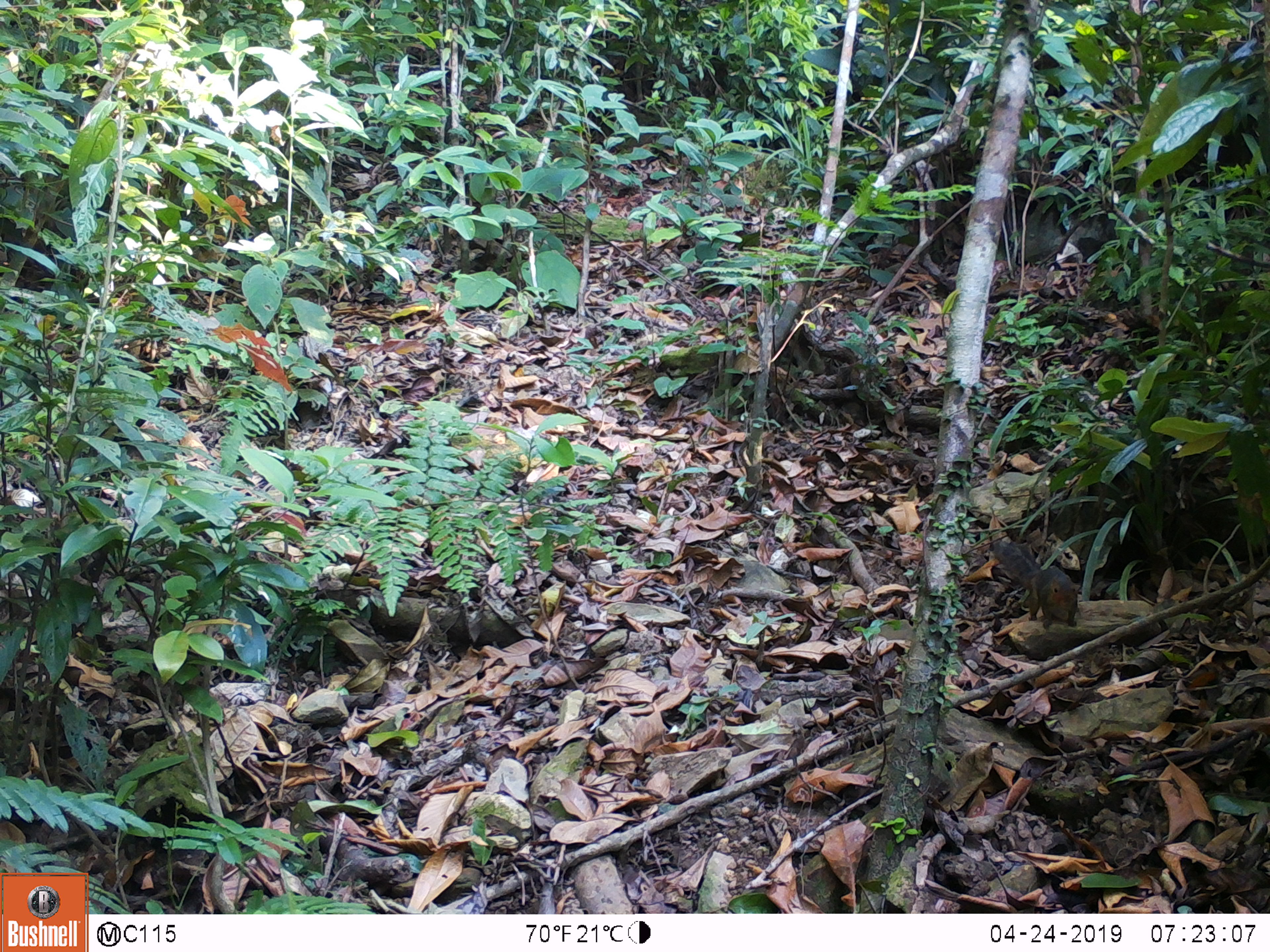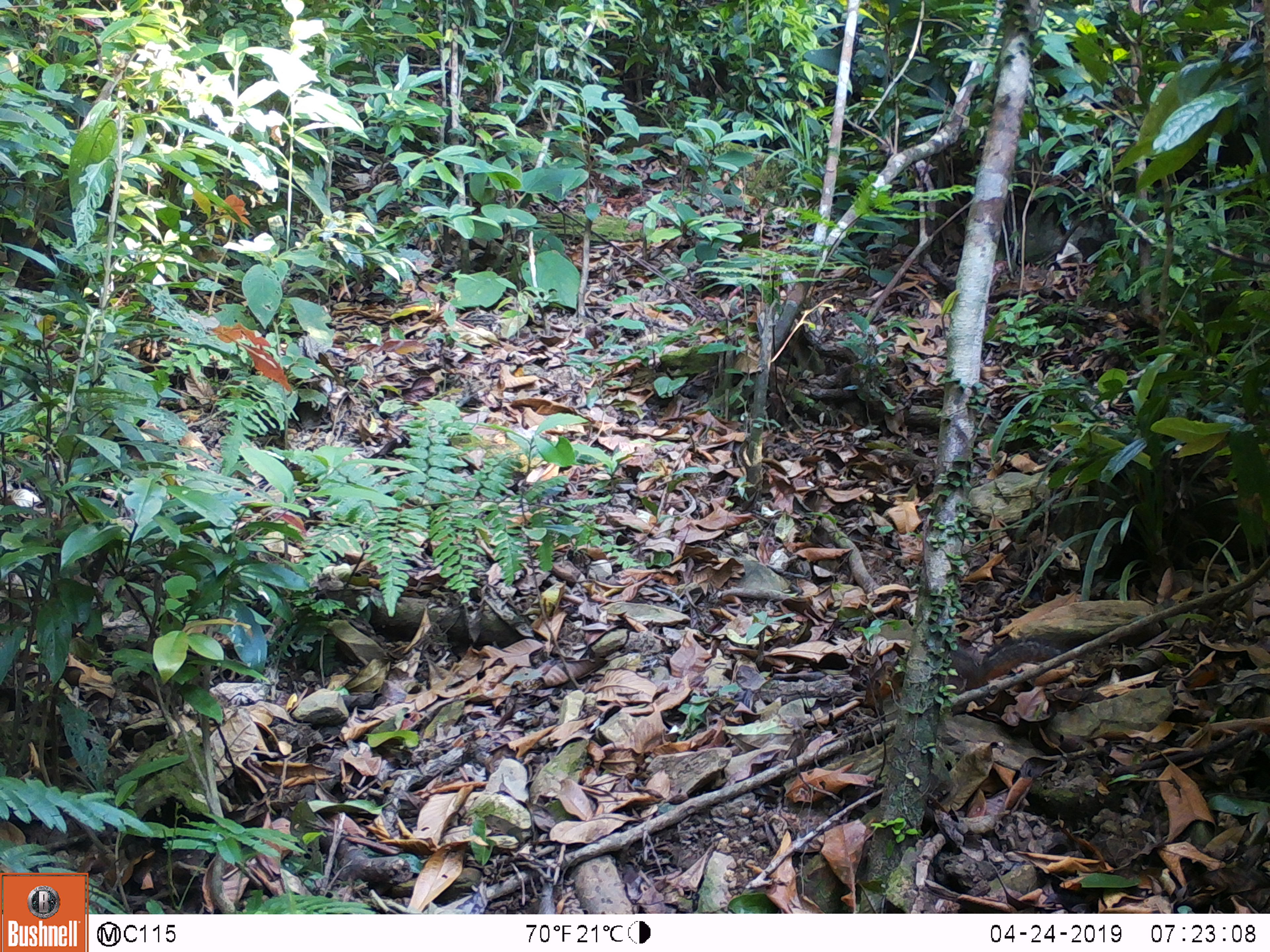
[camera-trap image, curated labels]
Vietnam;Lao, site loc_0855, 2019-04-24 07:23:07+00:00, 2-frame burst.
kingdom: Animalia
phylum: Chordata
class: Mammalia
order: Rodentia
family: Sciuridae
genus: Dremomys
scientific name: Dremomys rufigenis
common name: red-cheeked squirrel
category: red cheeked squirrel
Red cheeked squirrel (red-cheeked squirrel) (Dremomys rufigenis). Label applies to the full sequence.